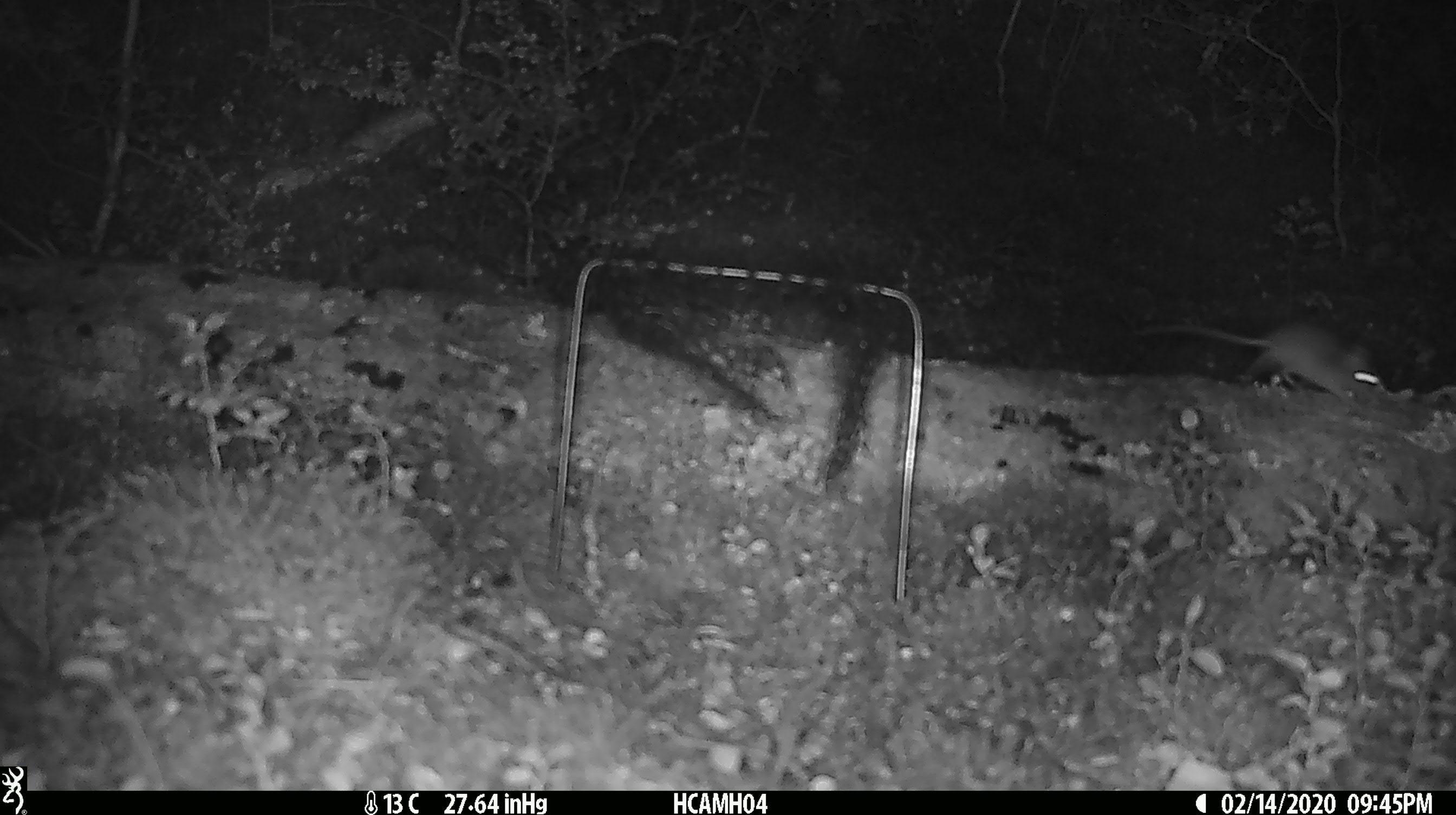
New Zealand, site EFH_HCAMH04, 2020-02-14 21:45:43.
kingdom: Animalia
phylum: Chordata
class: Mammalia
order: Rodentia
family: Muridae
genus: Mus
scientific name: Mus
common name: mouse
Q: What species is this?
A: Mouse (Mus).